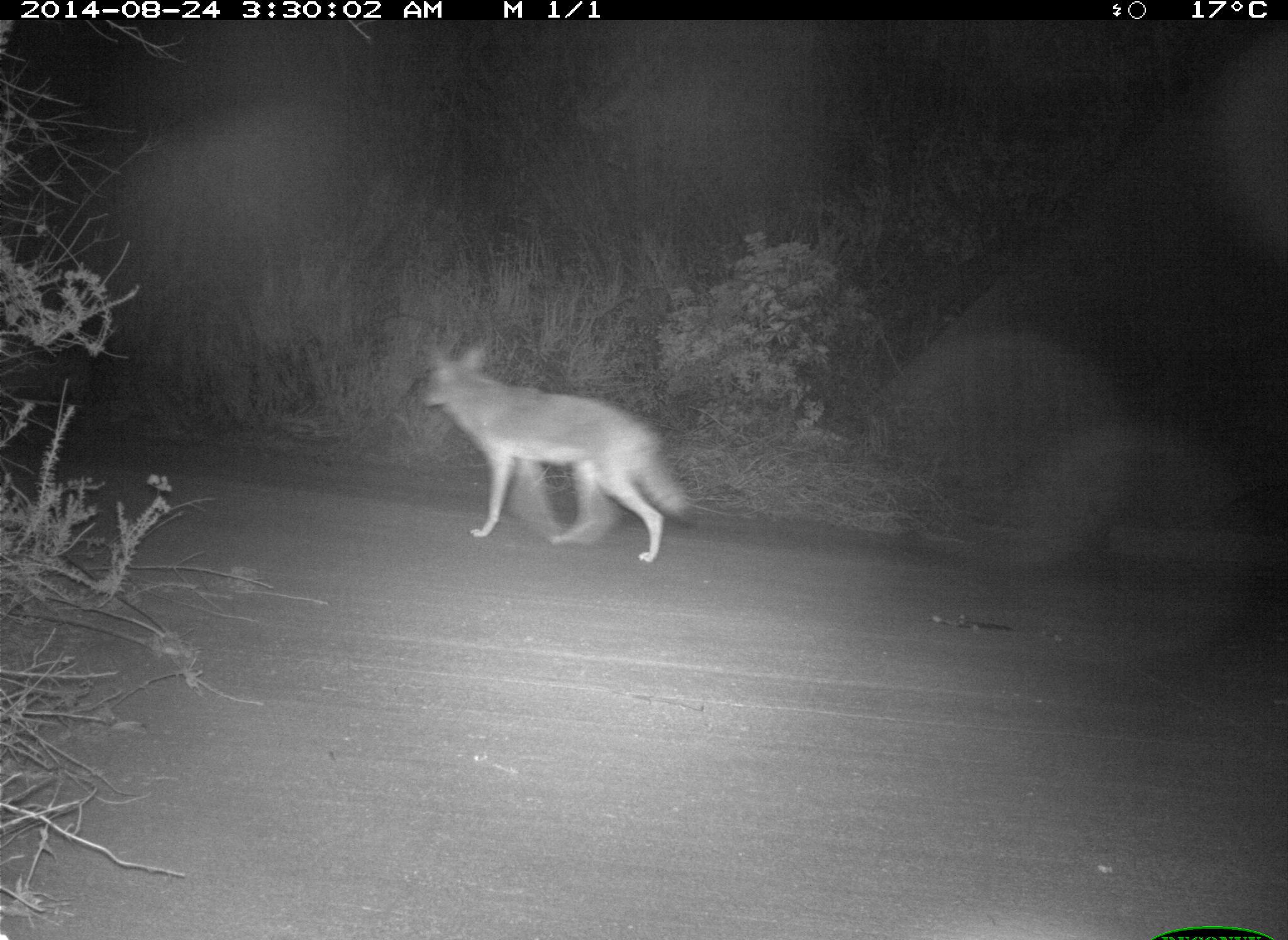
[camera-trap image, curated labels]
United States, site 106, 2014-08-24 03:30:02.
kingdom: Animalia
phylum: Chordata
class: Mammalia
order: Carnivora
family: Canidae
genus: Canis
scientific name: Canis latrans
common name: coyote